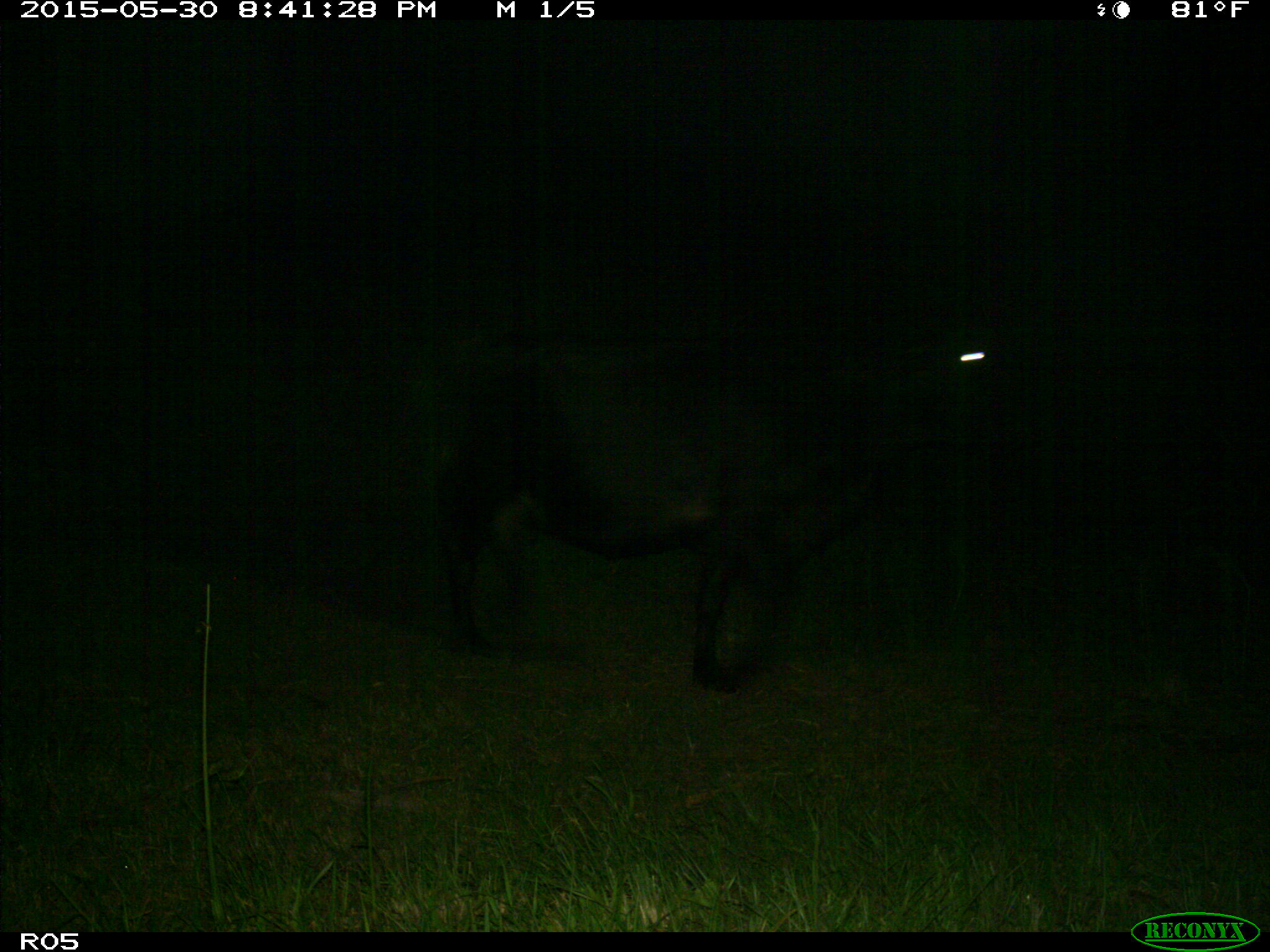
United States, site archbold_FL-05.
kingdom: Animalia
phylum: Chordata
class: Mammalia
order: Artiodactyla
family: Bovidae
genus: Bos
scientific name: Bos taurus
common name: domestic cow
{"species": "Bos taurus (domestic cow)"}